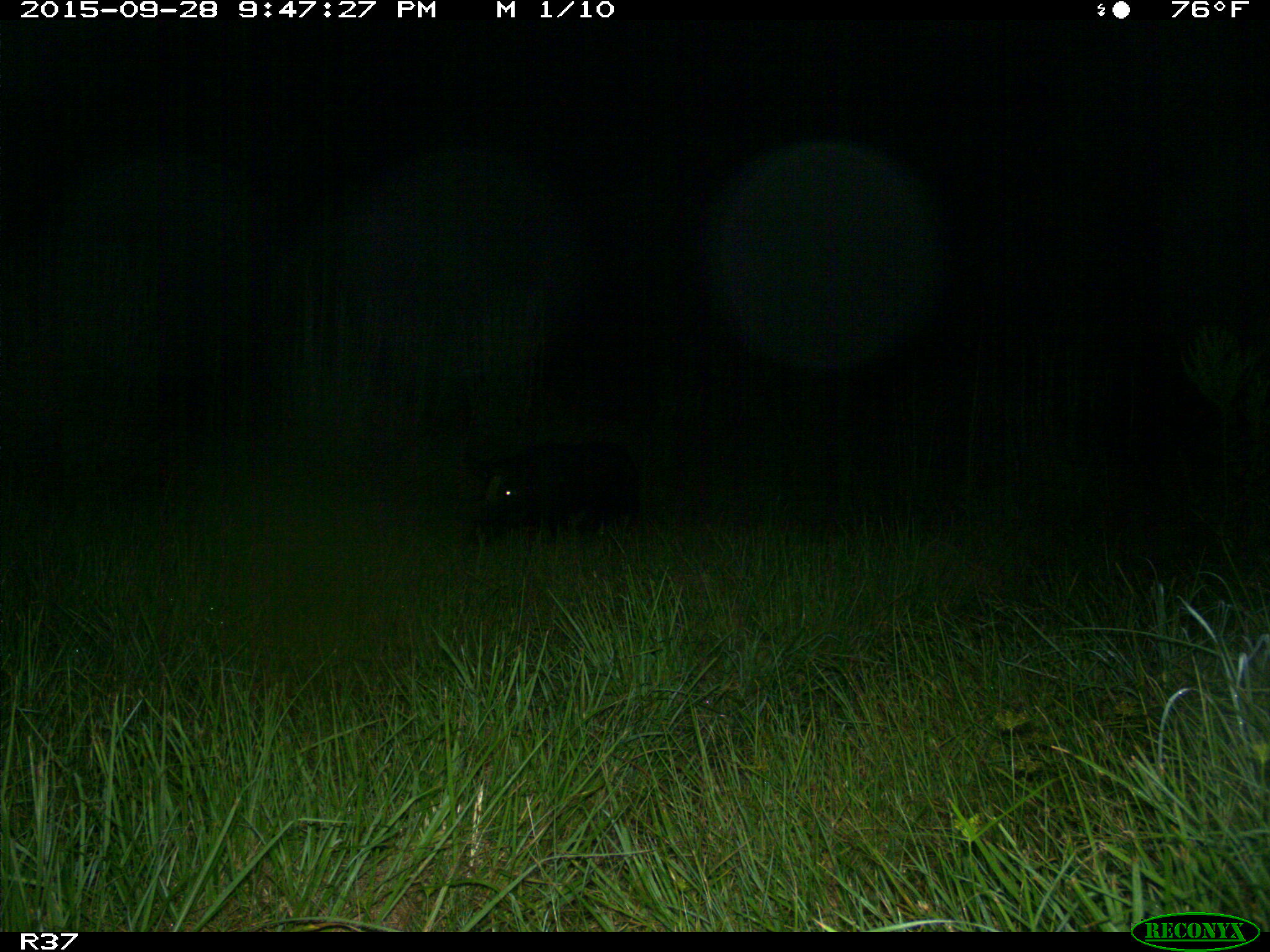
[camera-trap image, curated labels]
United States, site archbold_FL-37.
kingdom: Animalia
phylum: Chordata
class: Mammalia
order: Artiodactyla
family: Suidae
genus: Sus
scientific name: Sus scrofa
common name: wild boar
Sus scrofa (wild boar).